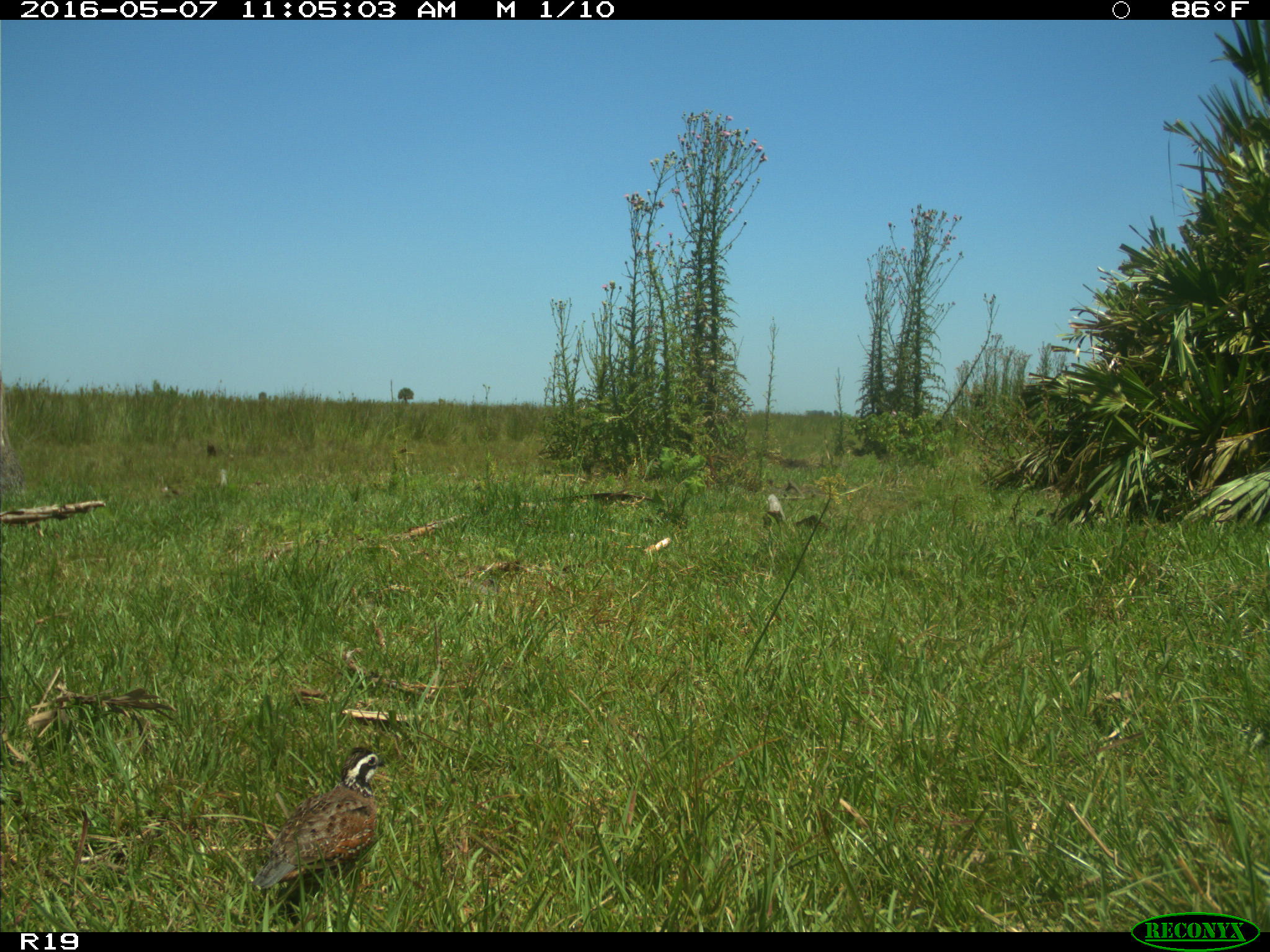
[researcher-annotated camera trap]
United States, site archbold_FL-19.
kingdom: Animalia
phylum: Chordata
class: Mammalia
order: Artiodactyla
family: Bovidae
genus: Bos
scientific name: Bos taurus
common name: domestic cow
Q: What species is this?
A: Bos taurus (domestic cow).